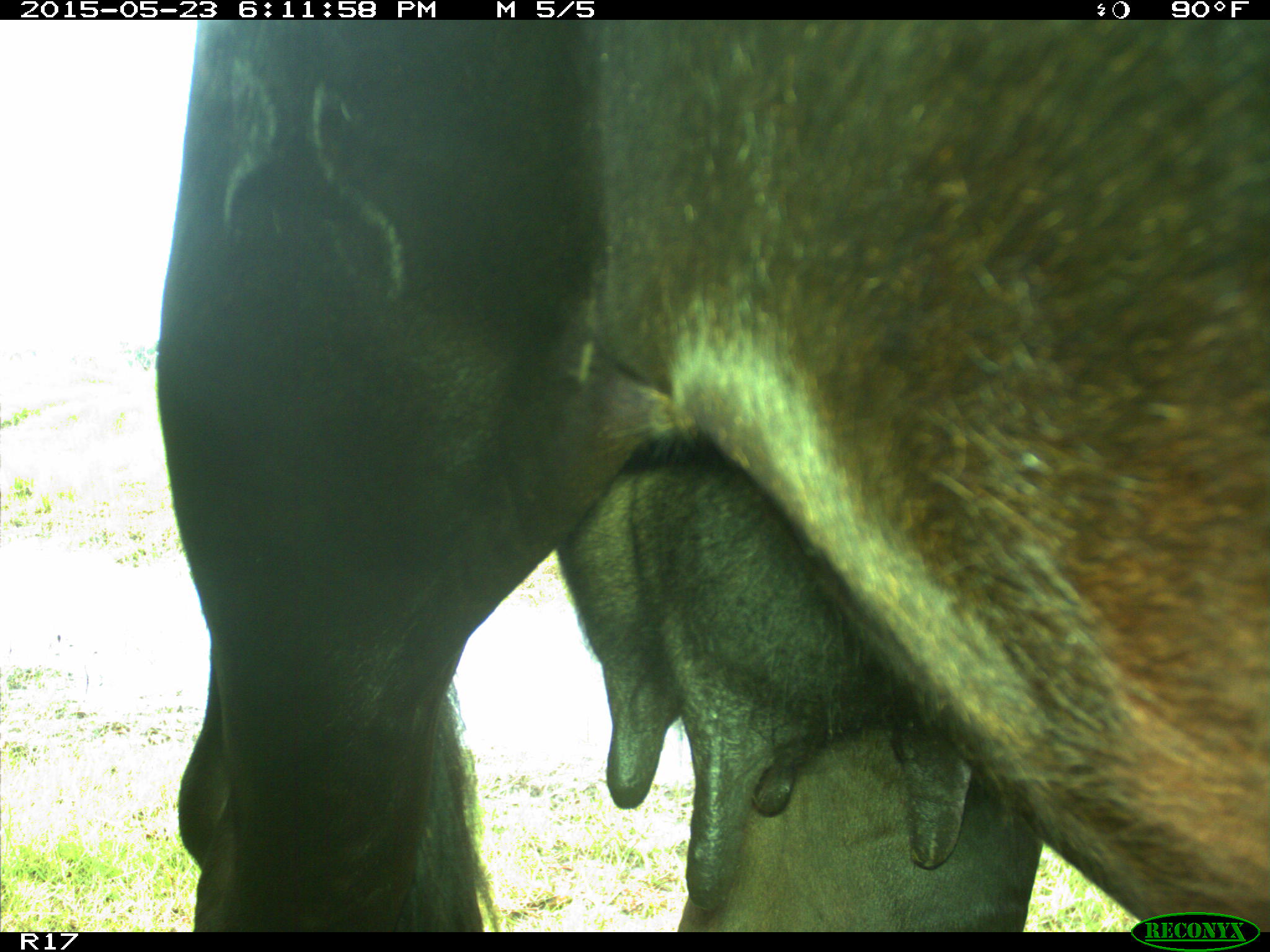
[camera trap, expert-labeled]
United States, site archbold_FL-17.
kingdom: Animalia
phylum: Chordata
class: Mammalia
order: Artiodactyla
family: Bovidae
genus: Bos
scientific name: Bos taurus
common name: domestic cow